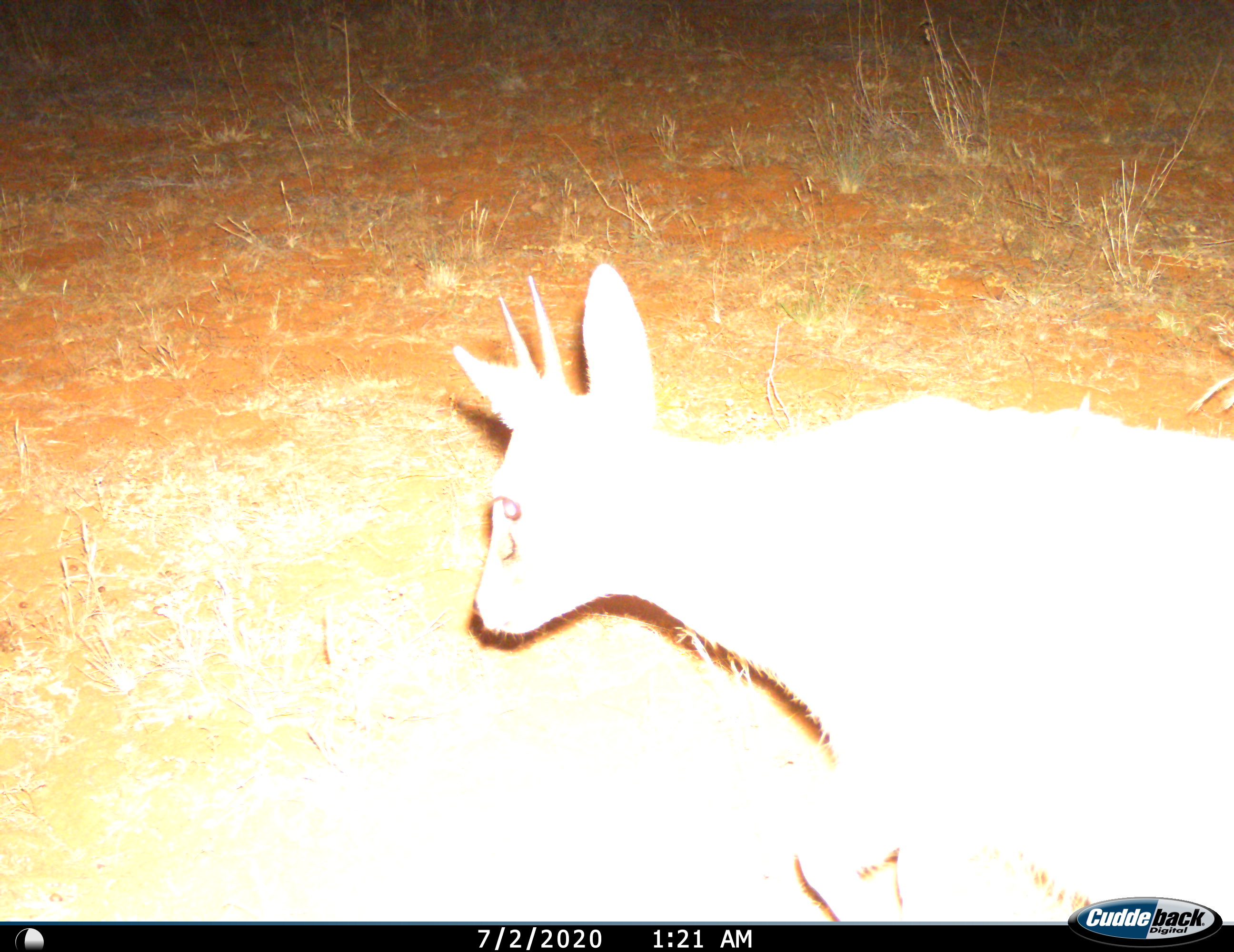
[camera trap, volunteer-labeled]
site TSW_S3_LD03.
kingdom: Animalia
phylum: Chordata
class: Mammalia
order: Artiodactyla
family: Bovidae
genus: Sylvicapra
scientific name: Sylvicapra grimmia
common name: common duiker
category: duikercommongrey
Duikercommongrey (common duiker) (Sylvicapra grimmia), count 1. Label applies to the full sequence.